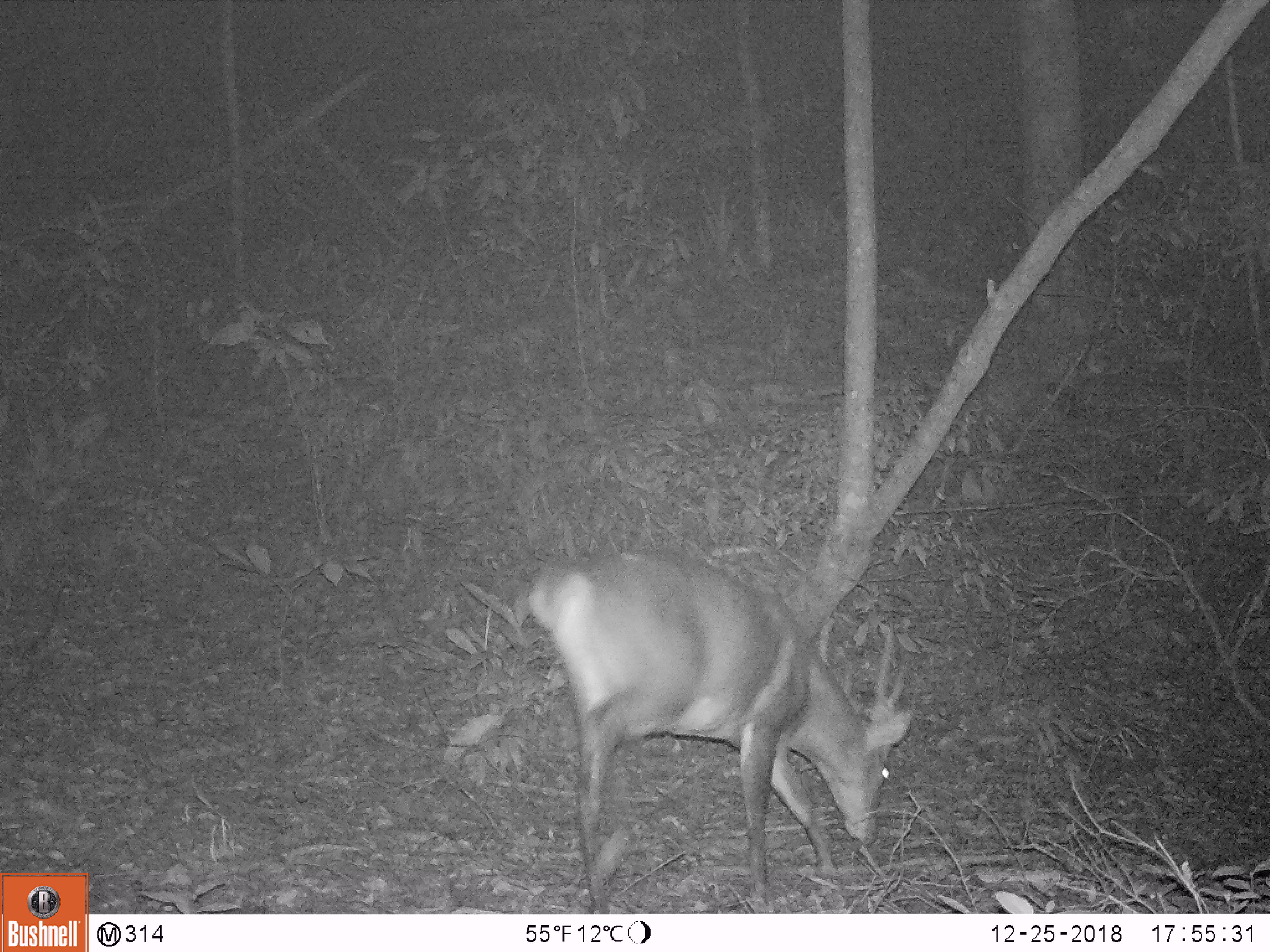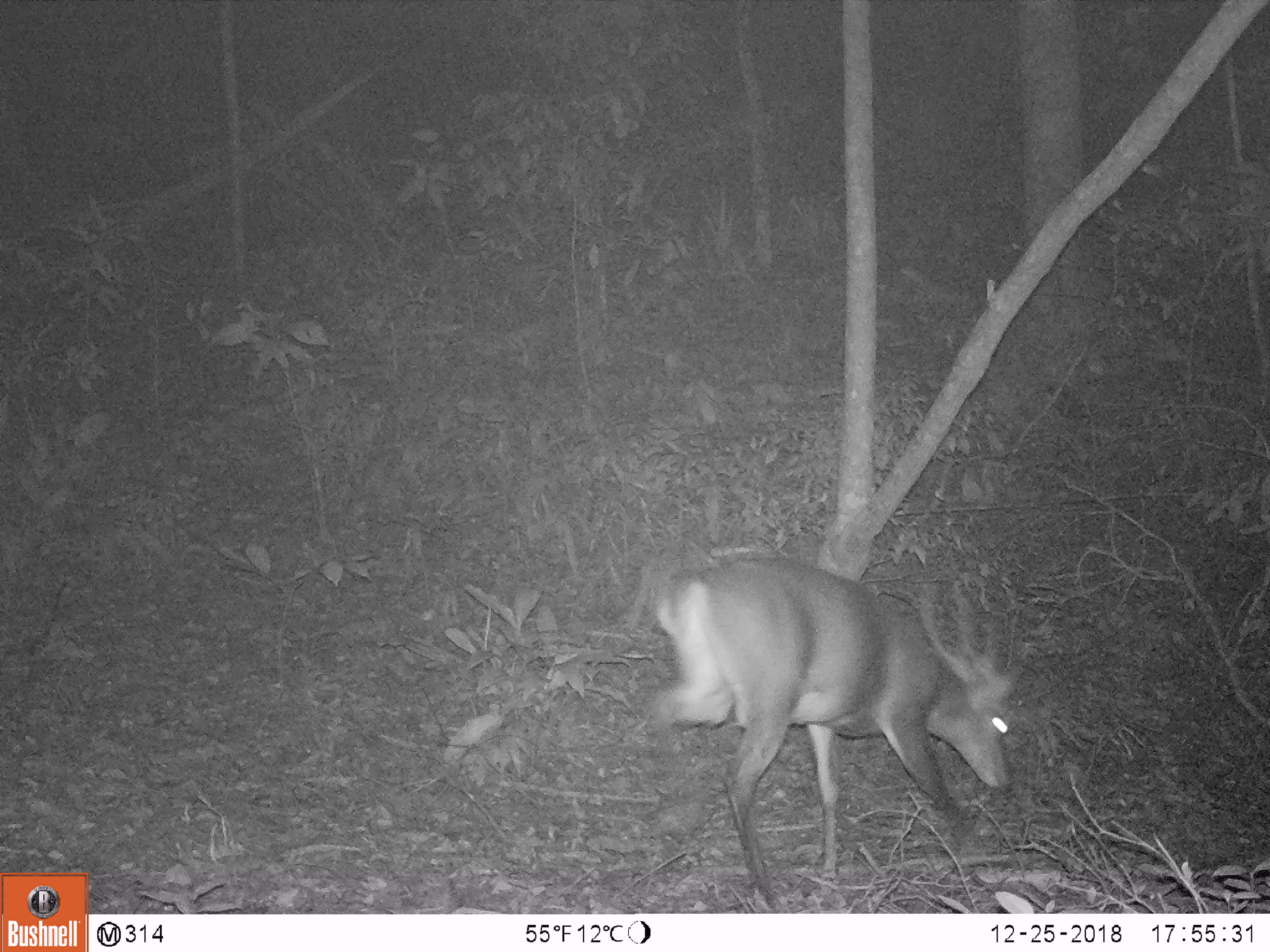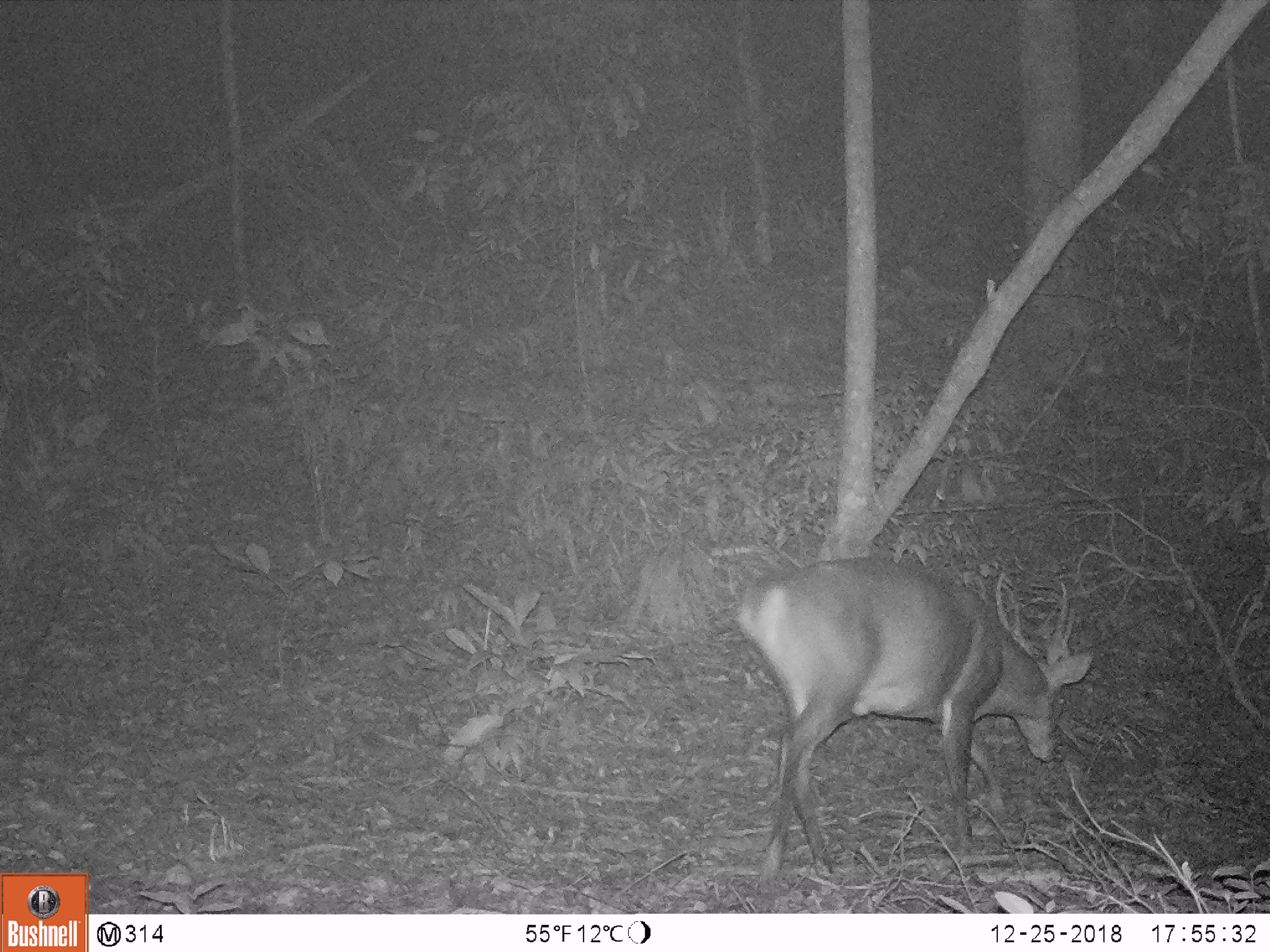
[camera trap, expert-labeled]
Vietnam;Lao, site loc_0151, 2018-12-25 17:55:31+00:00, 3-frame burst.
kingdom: Animalia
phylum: Chordata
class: Mammalia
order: Artiodactyla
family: Cervidae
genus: Muntiacus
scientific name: Muntiacus vuquangensis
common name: large-antlered muntjac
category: large antlered muntjac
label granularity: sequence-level